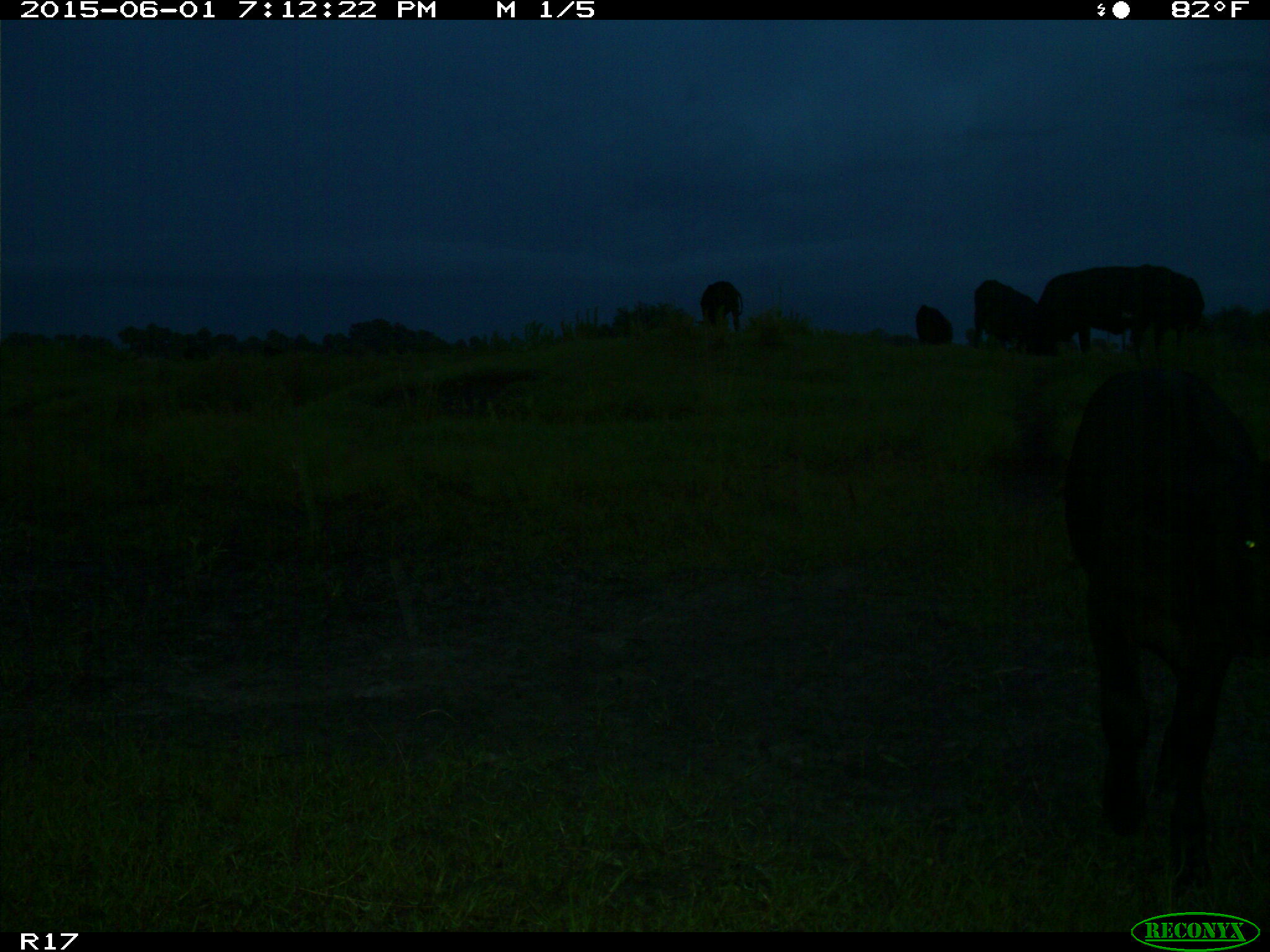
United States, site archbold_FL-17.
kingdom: Animalia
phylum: Chordata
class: Mammalia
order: Artiodactyla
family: Bovidae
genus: Bos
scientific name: Bos taurus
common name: domestic cow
Bos taurus (domestic cow).